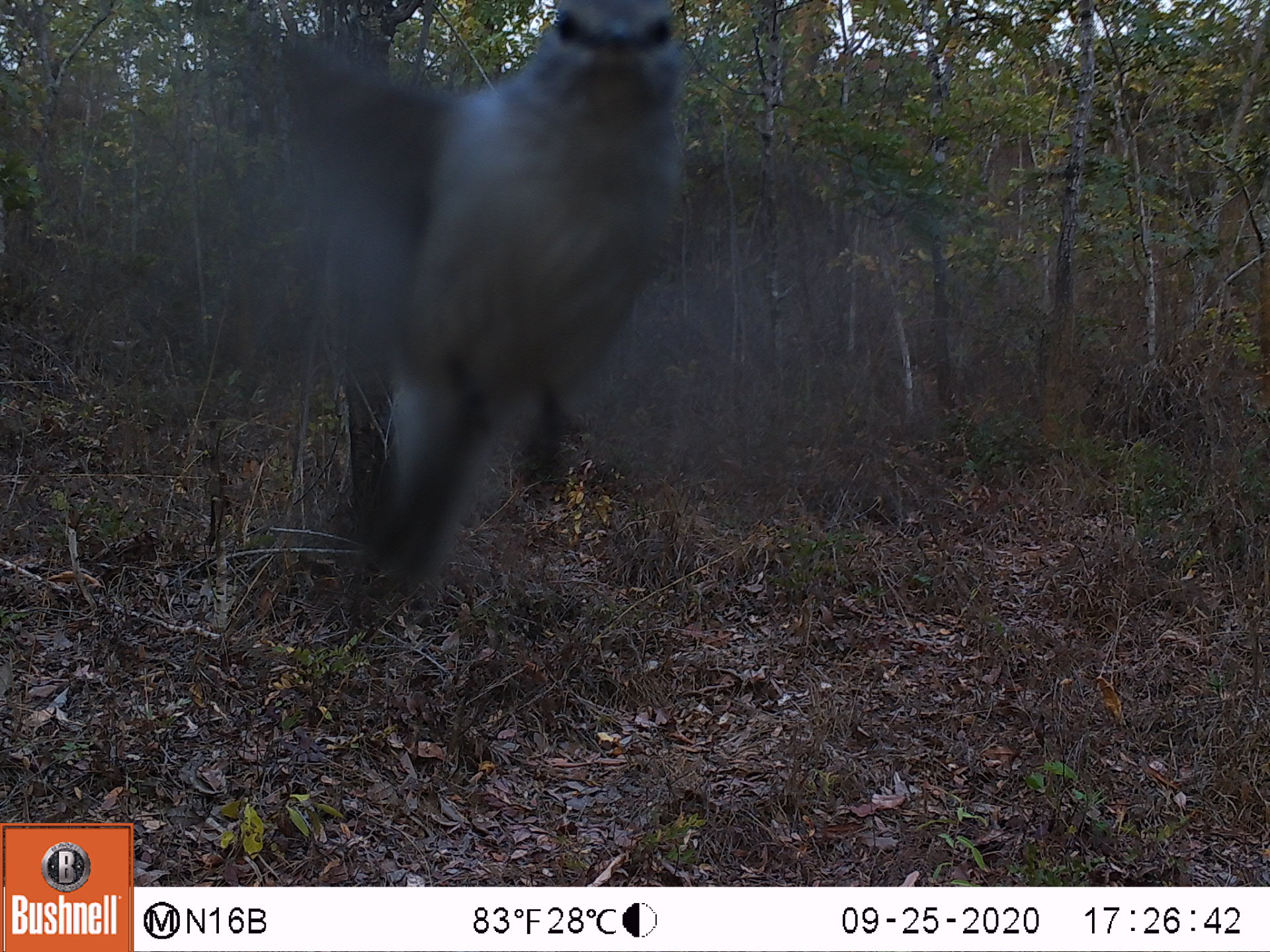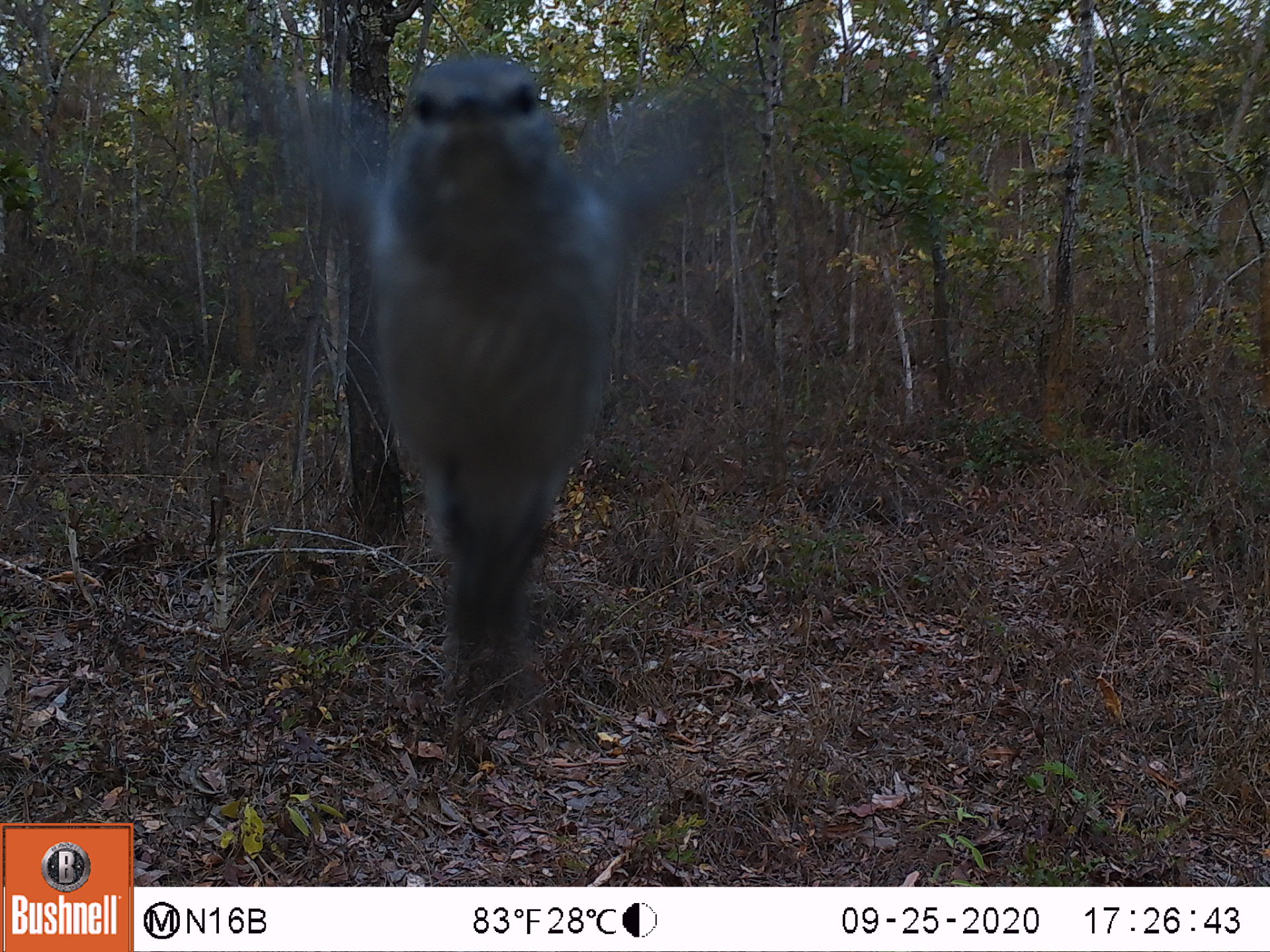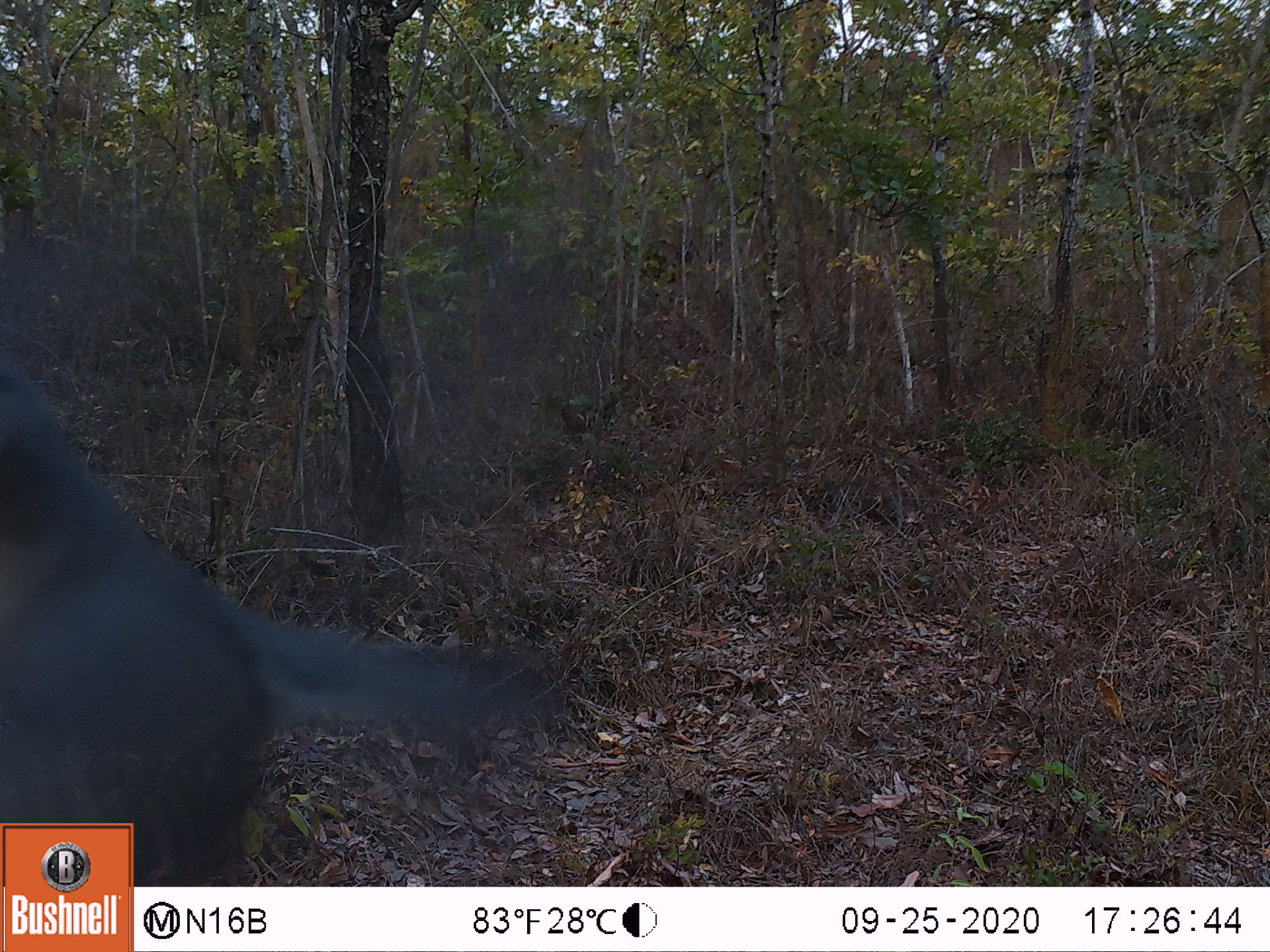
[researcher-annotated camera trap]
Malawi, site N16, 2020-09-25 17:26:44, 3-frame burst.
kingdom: Animalia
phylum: Chordata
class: Aves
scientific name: Aves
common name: bird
Bird (Aves), count 1.